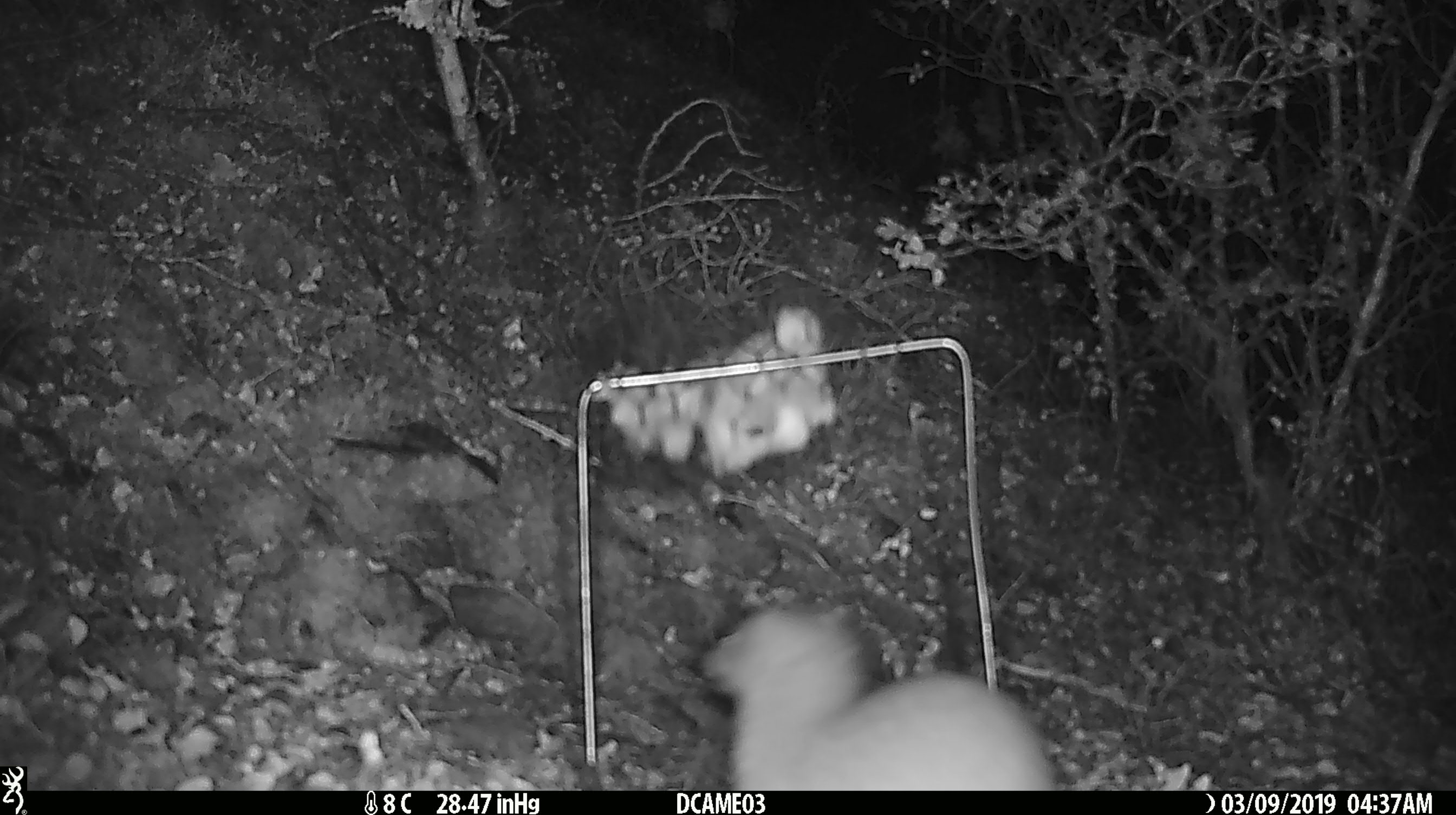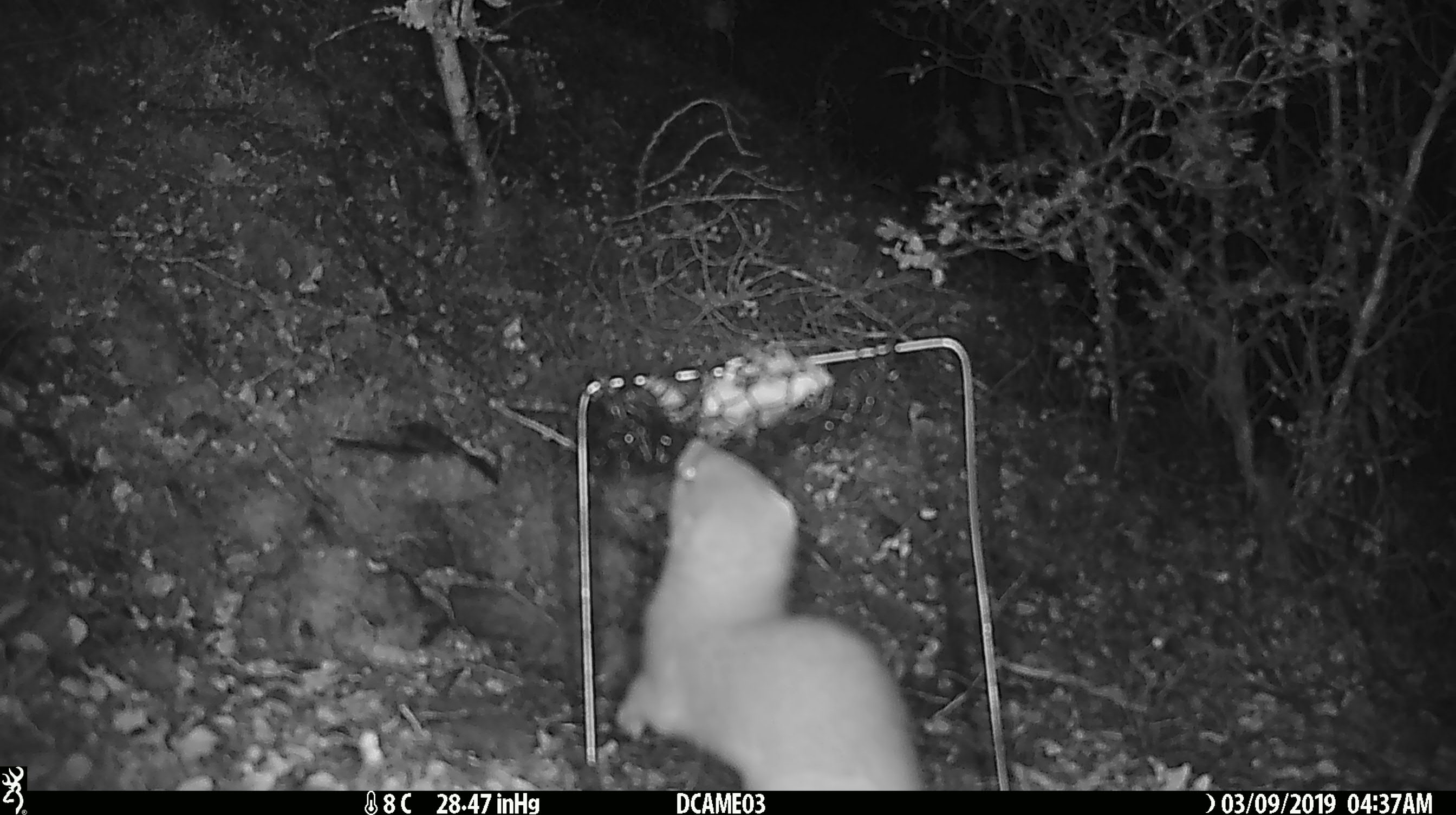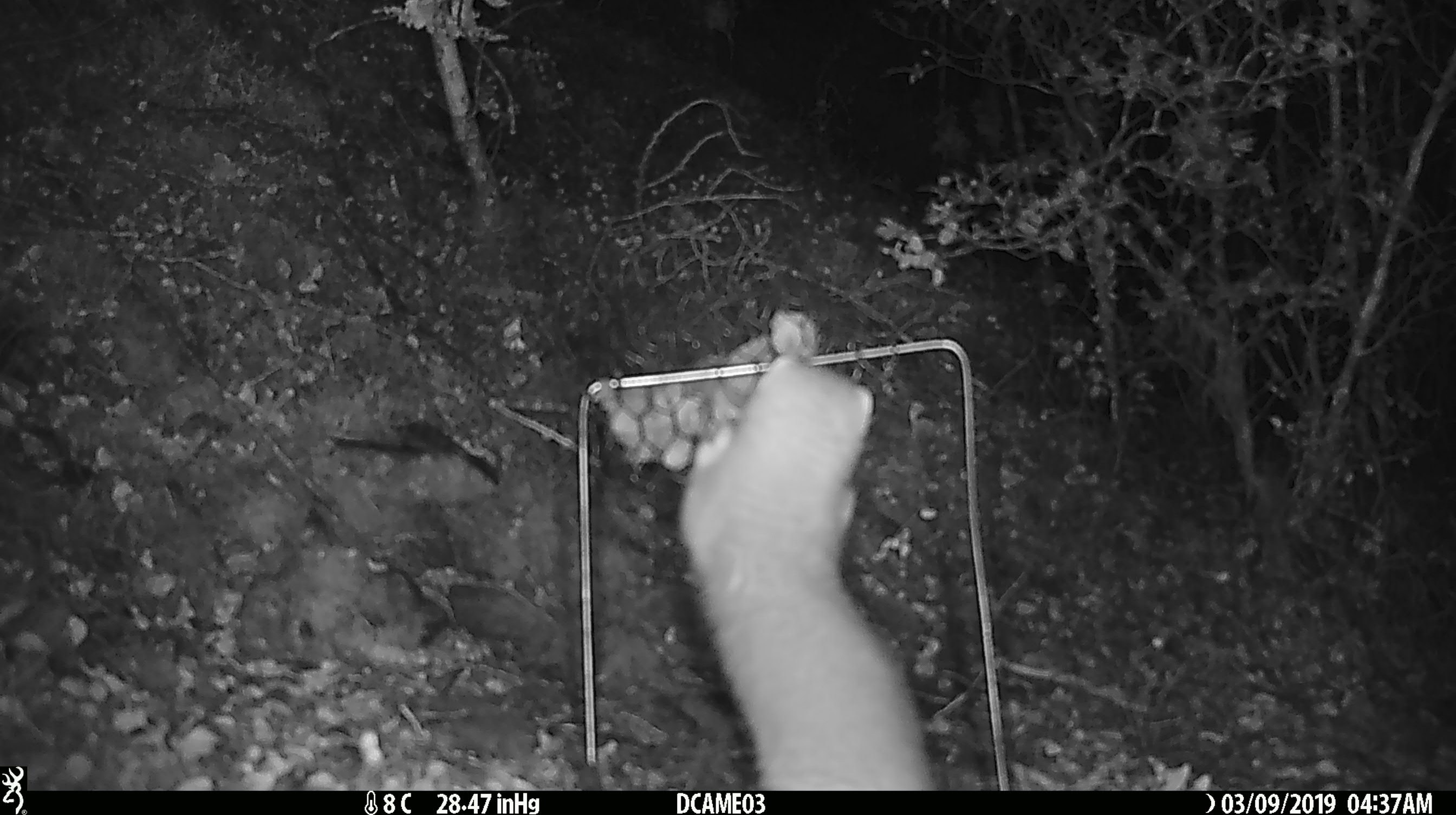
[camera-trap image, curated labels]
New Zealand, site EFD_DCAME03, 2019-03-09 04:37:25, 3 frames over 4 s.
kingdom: Animalia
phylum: Chordata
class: Mammalia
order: Carnivora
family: Mustelidae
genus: Mustela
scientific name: Mustela erminea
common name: stoat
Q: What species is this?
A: Stoat (Mustela erminea).